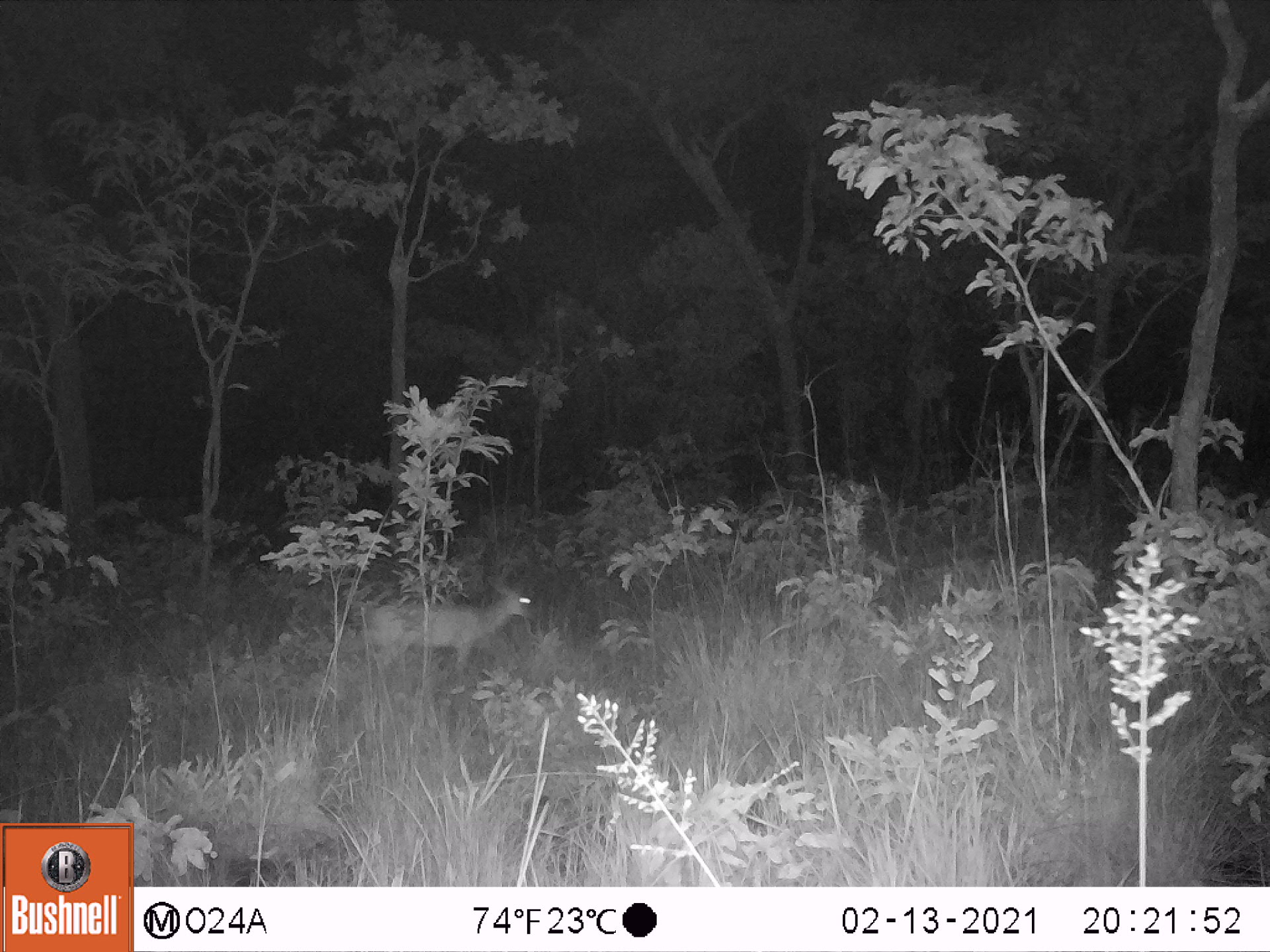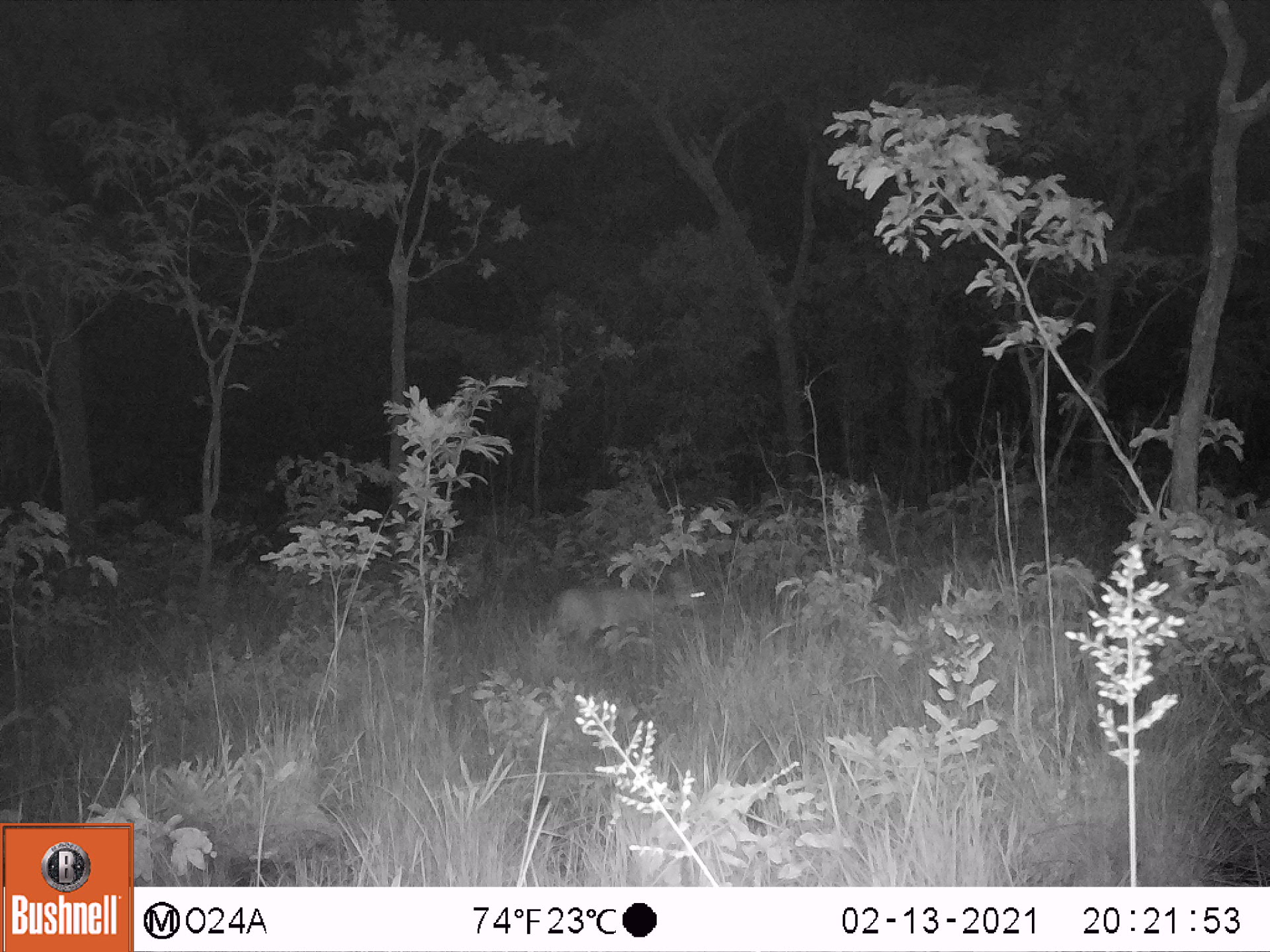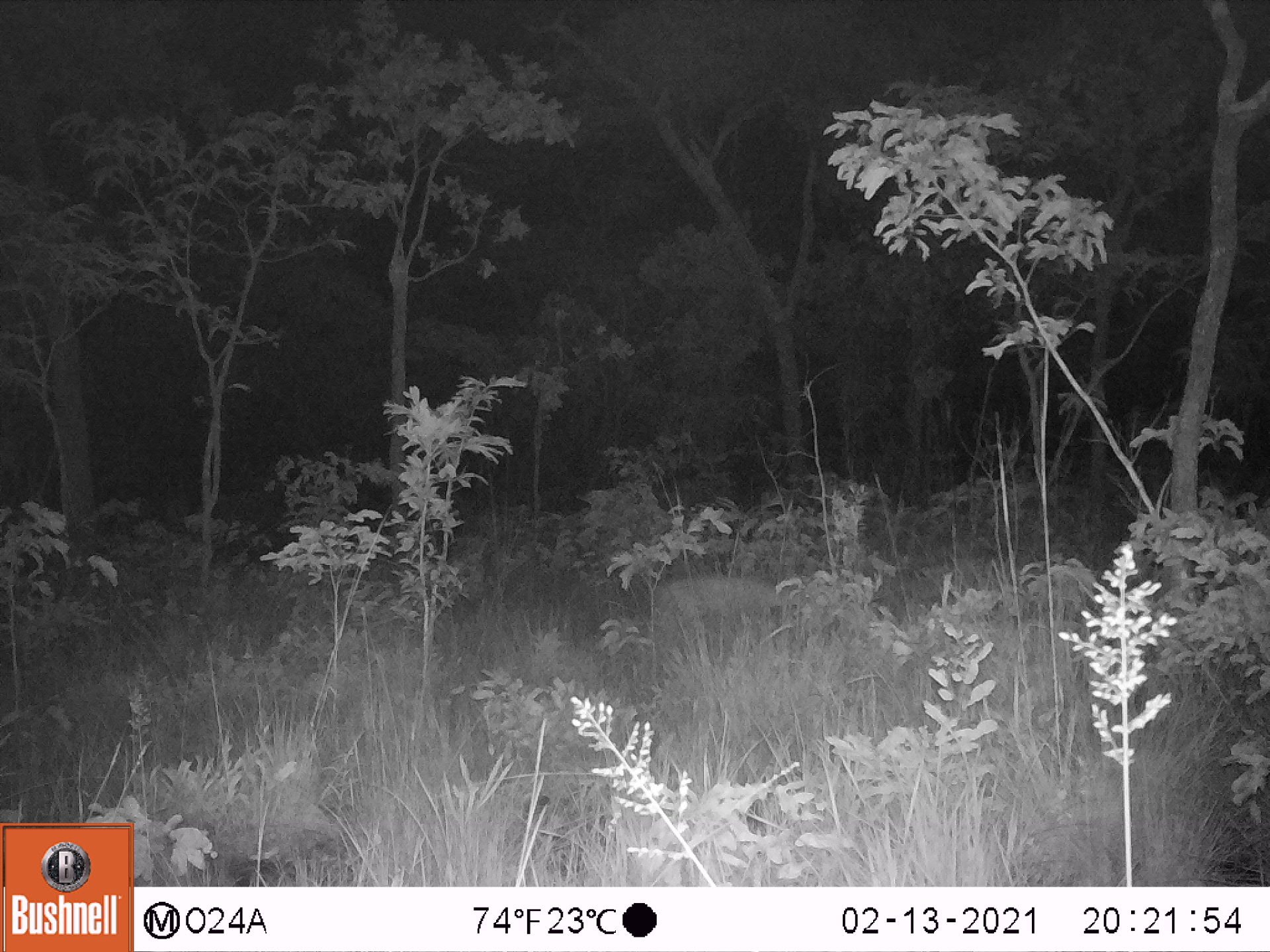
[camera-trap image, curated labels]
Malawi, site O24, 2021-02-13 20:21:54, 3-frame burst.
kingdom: Animalia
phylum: Chordata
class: Mammalia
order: Artiodactyla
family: Bovidae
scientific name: Antilopinae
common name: small antelope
Small antelope (Antilopinae), count 1.